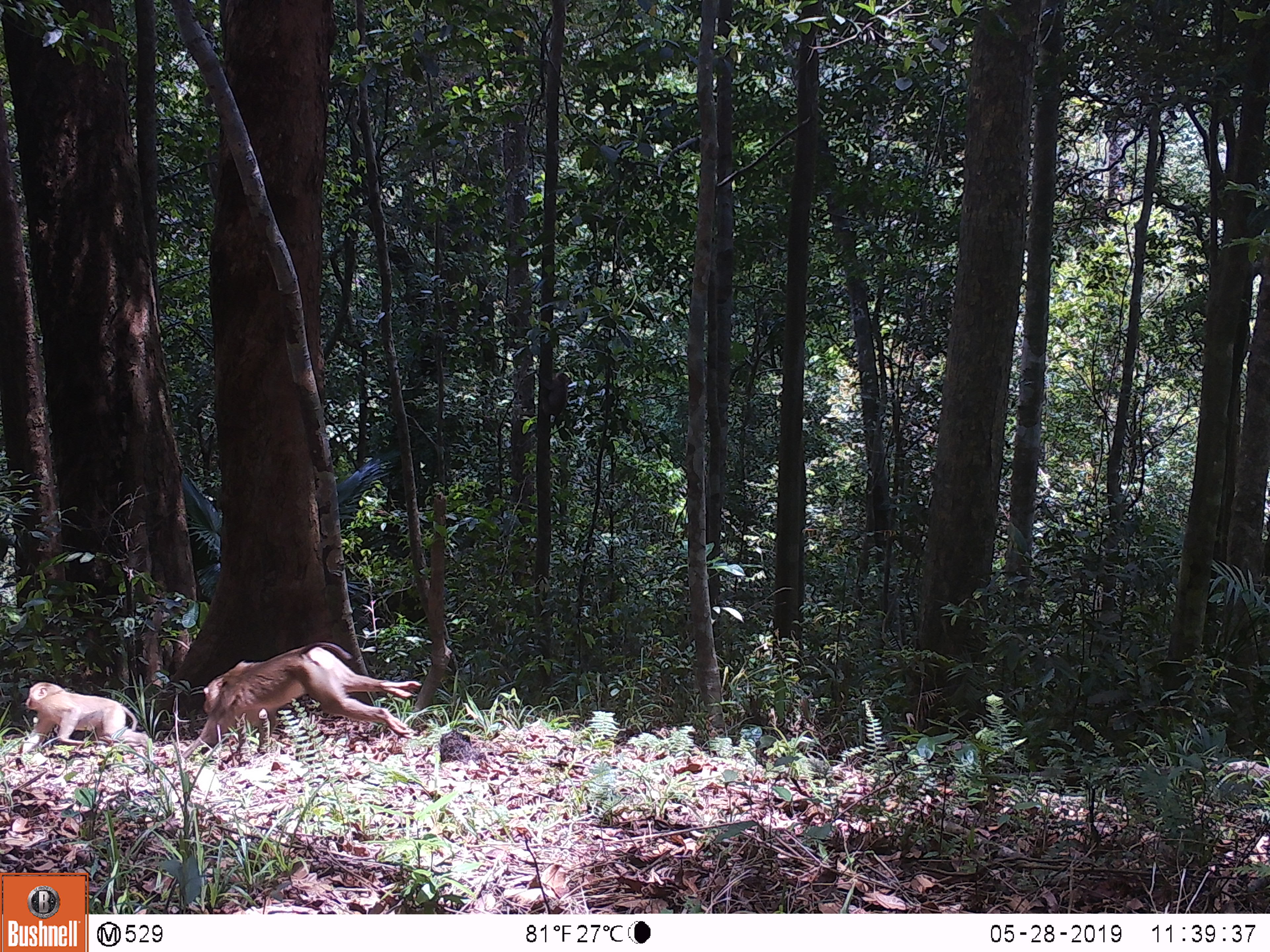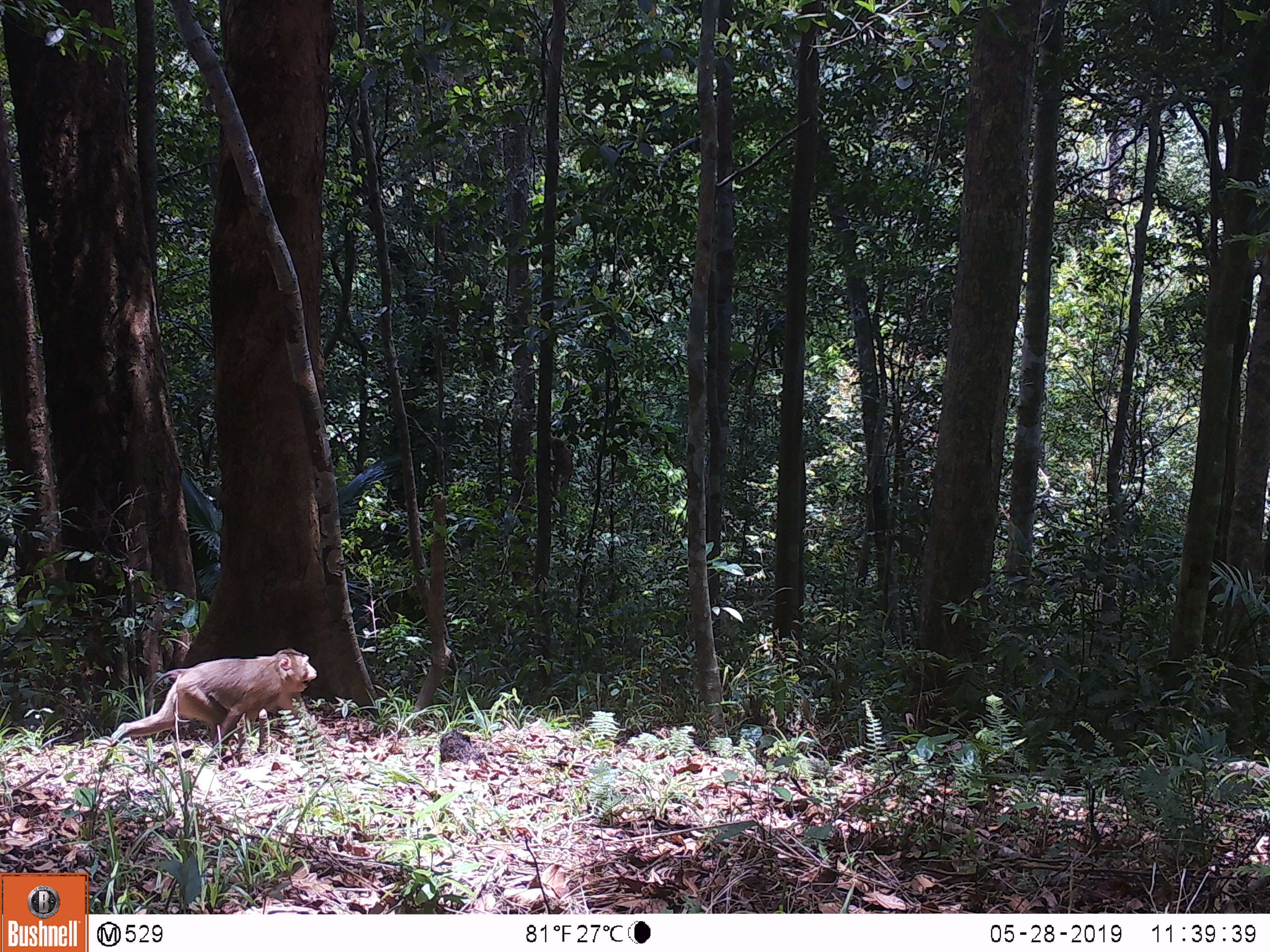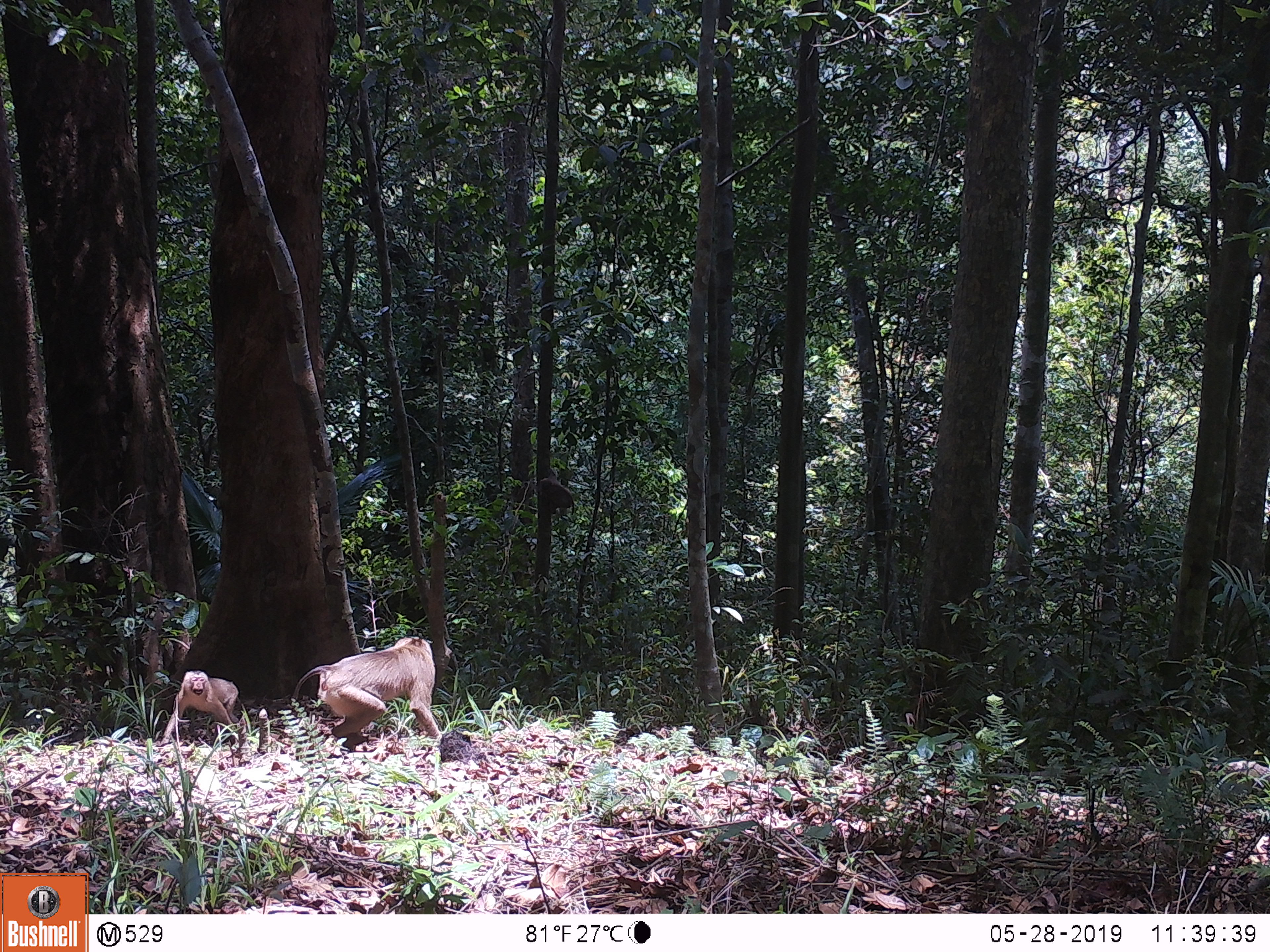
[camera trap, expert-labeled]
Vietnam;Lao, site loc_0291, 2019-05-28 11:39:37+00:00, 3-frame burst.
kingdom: Animalia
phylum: Chordata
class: Mammalia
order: Primates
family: Cercopithecidae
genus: Macaca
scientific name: Macaca nemestrina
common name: pig-tailed macaque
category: pig tailed macaque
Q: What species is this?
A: Pig tailed macaque (pig-tailed macaque) (Macaca nemestrina).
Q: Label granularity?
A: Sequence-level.